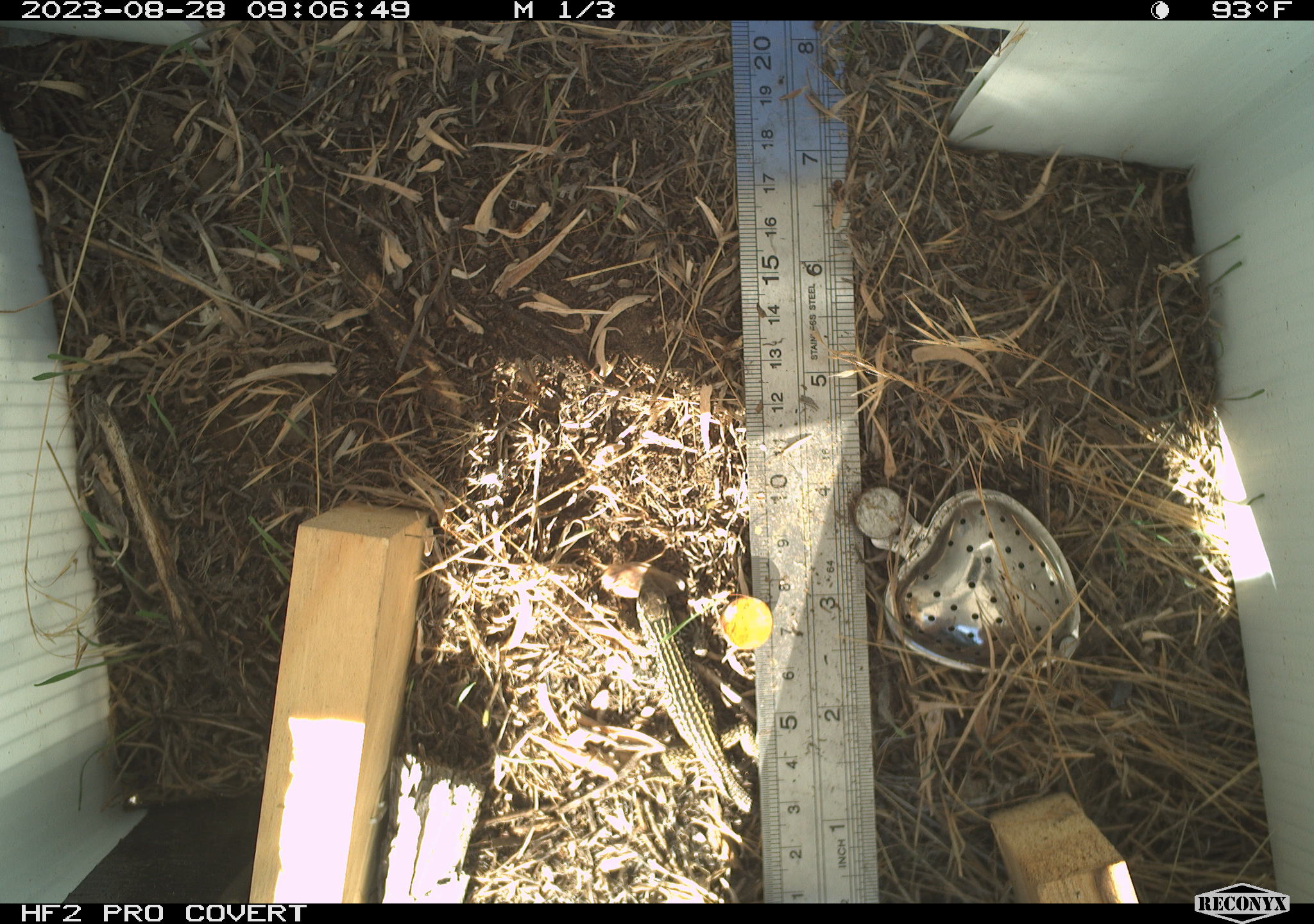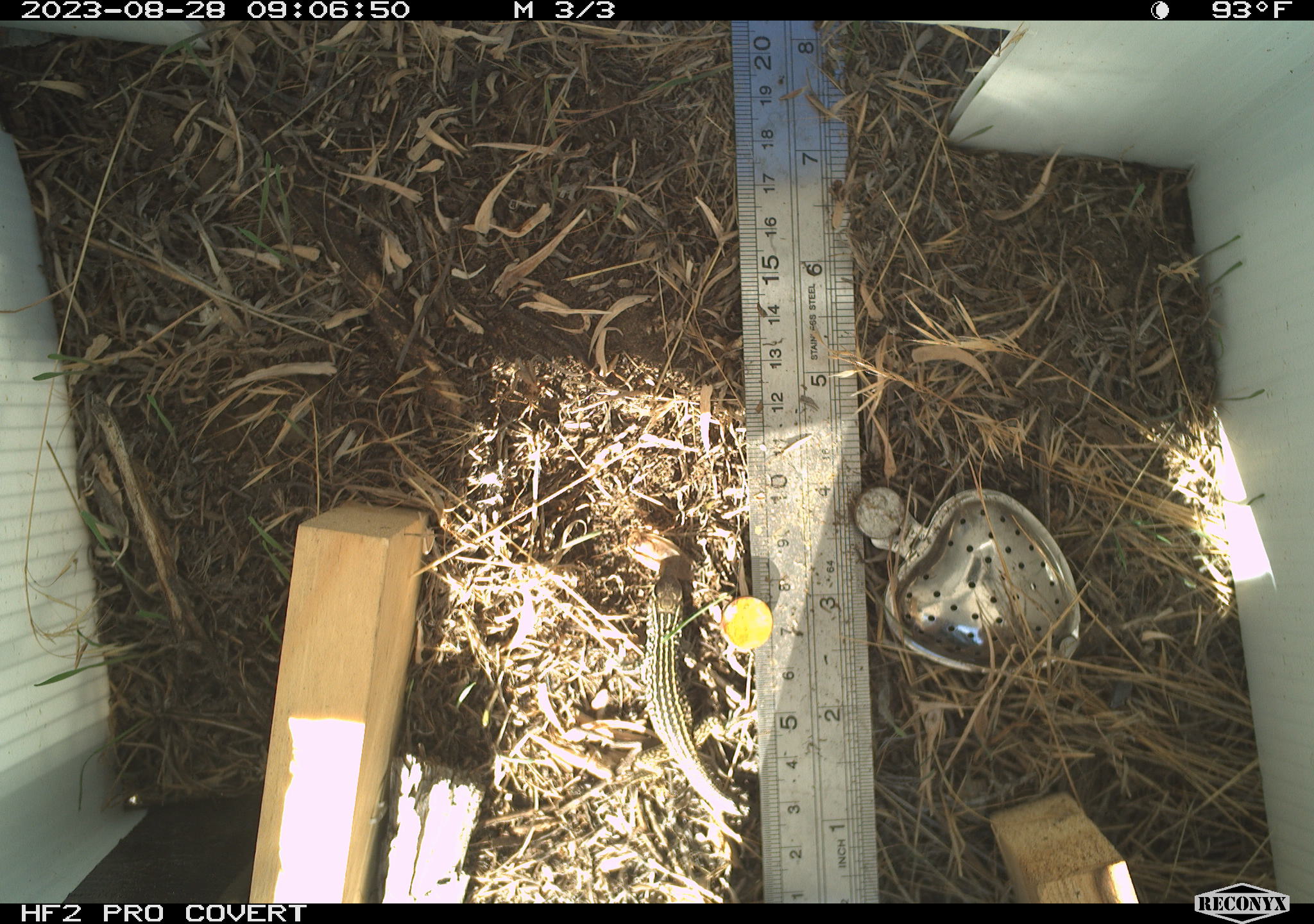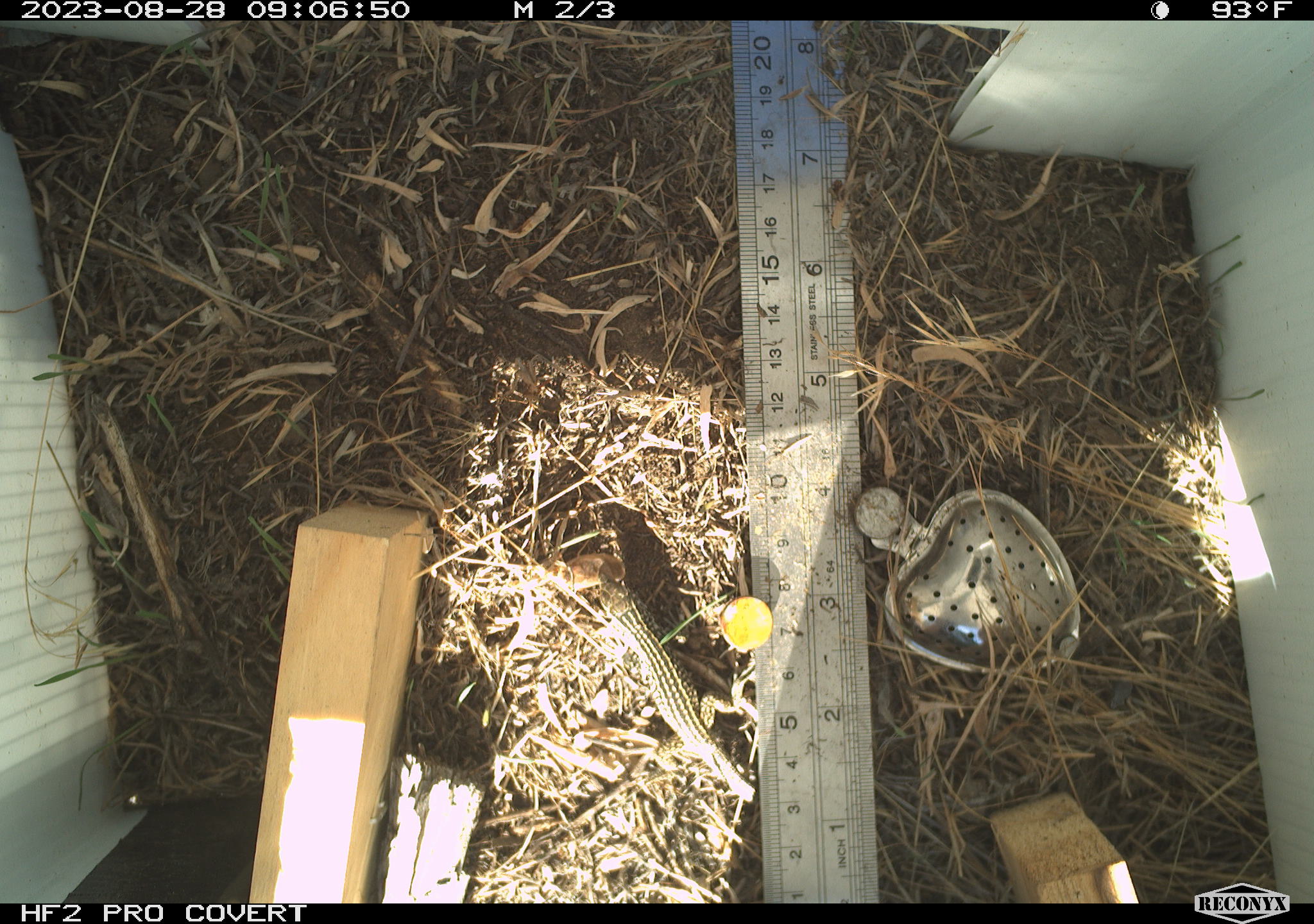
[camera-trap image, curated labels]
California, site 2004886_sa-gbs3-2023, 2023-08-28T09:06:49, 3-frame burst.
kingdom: Animalia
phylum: Chordata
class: Reptilia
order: Squamata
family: Teiidae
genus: Aspidoscelis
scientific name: Aspidoscelis tigris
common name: western whiptail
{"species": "western whiptail (Aspidoscelis tigris)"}